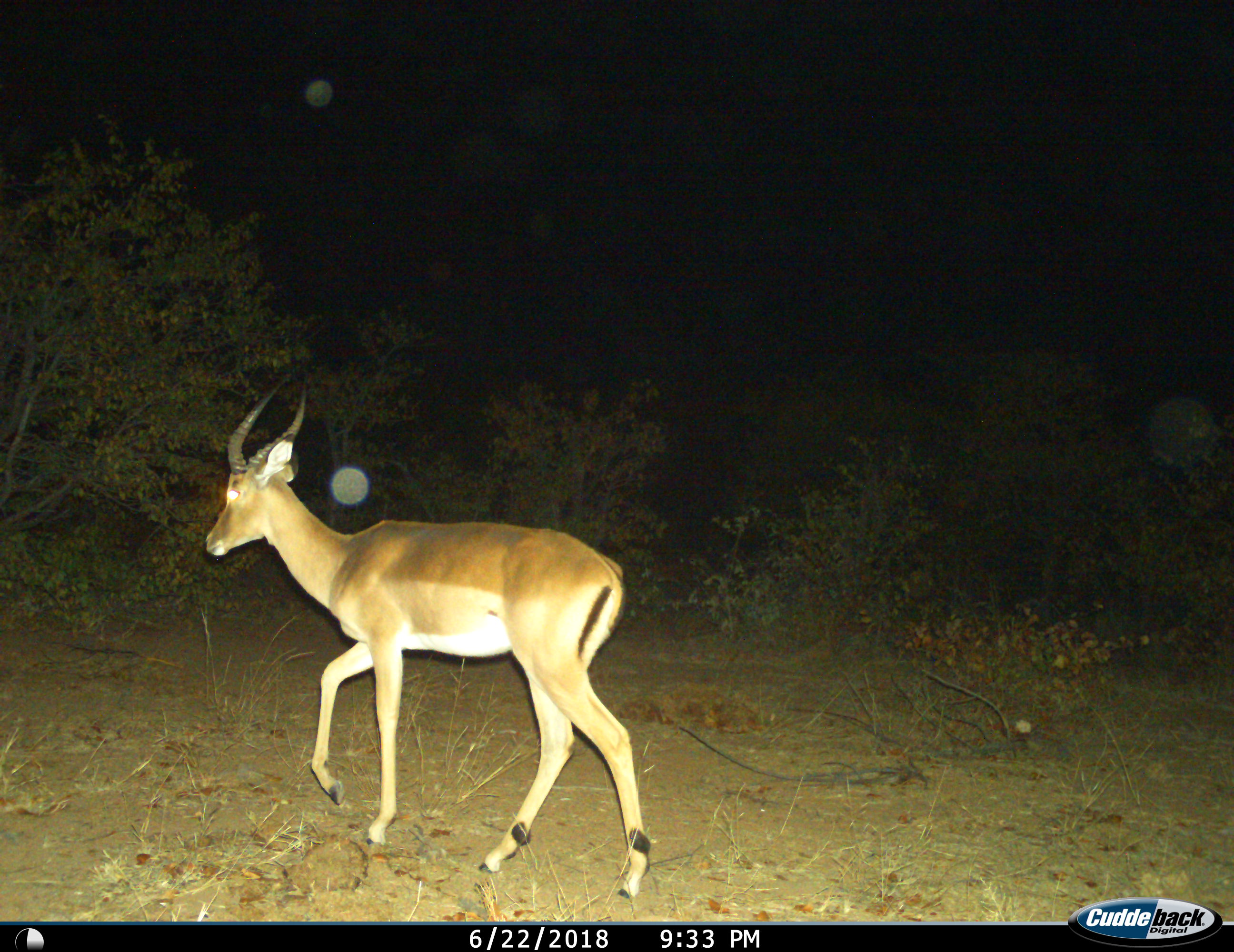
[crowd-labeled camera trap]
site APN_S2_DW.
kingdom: Animalia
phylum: Chordata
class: Mammalia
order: Artiodactyla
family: Bovidae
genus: Aepyceros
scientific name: Aepyceros melampus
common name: impala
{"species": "impala (Aepyceros melampus)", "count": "1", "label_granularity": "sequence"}